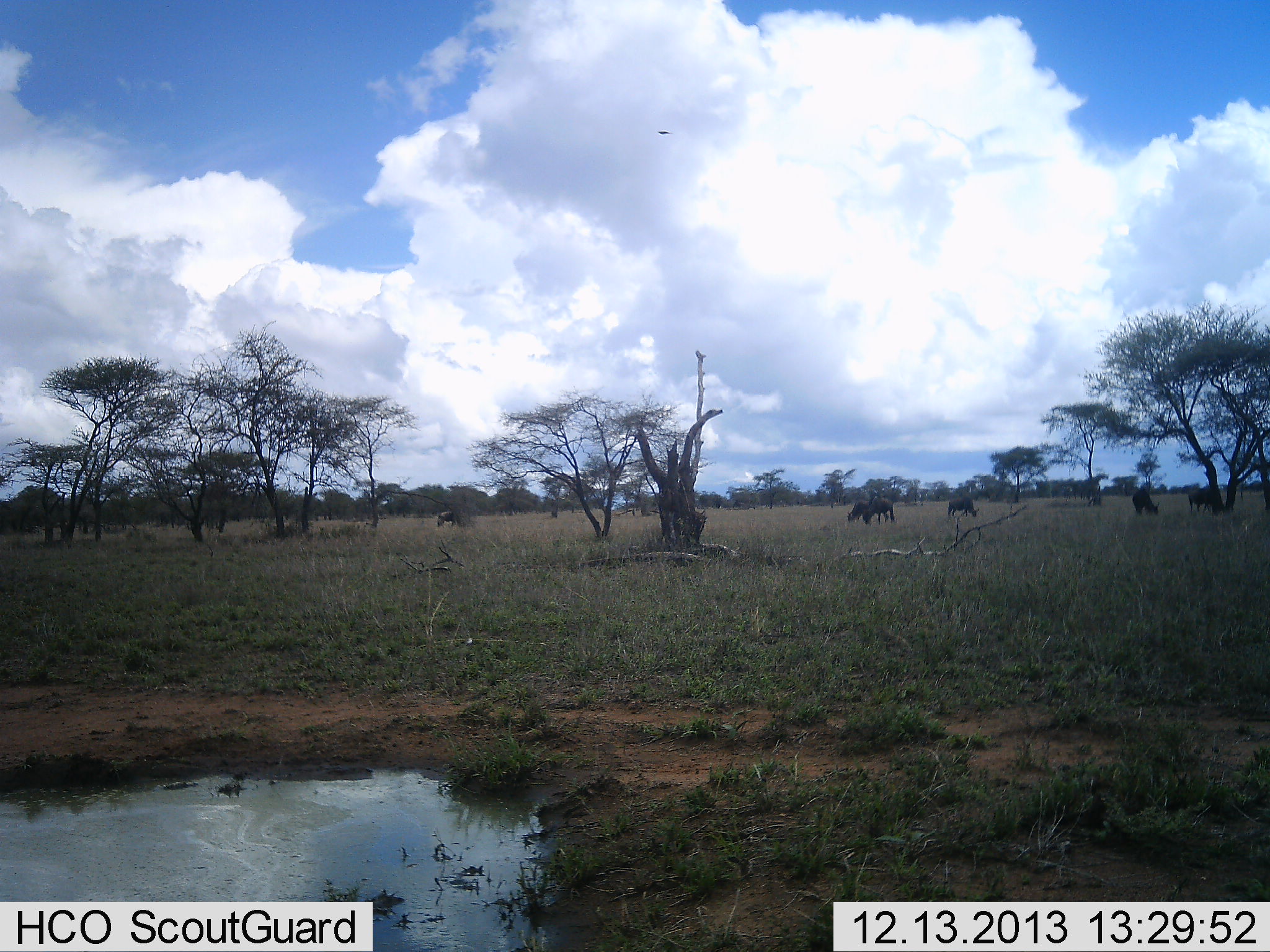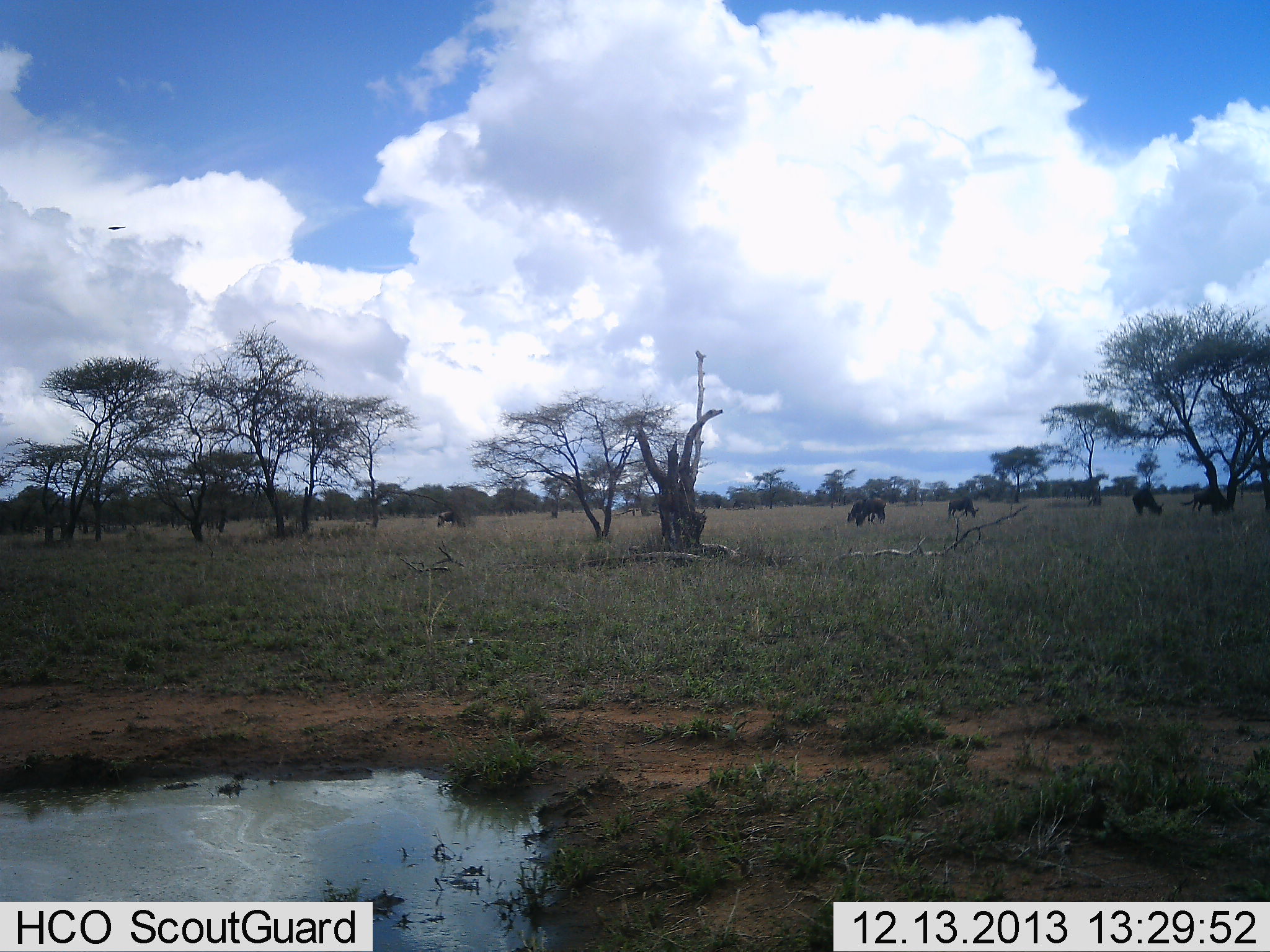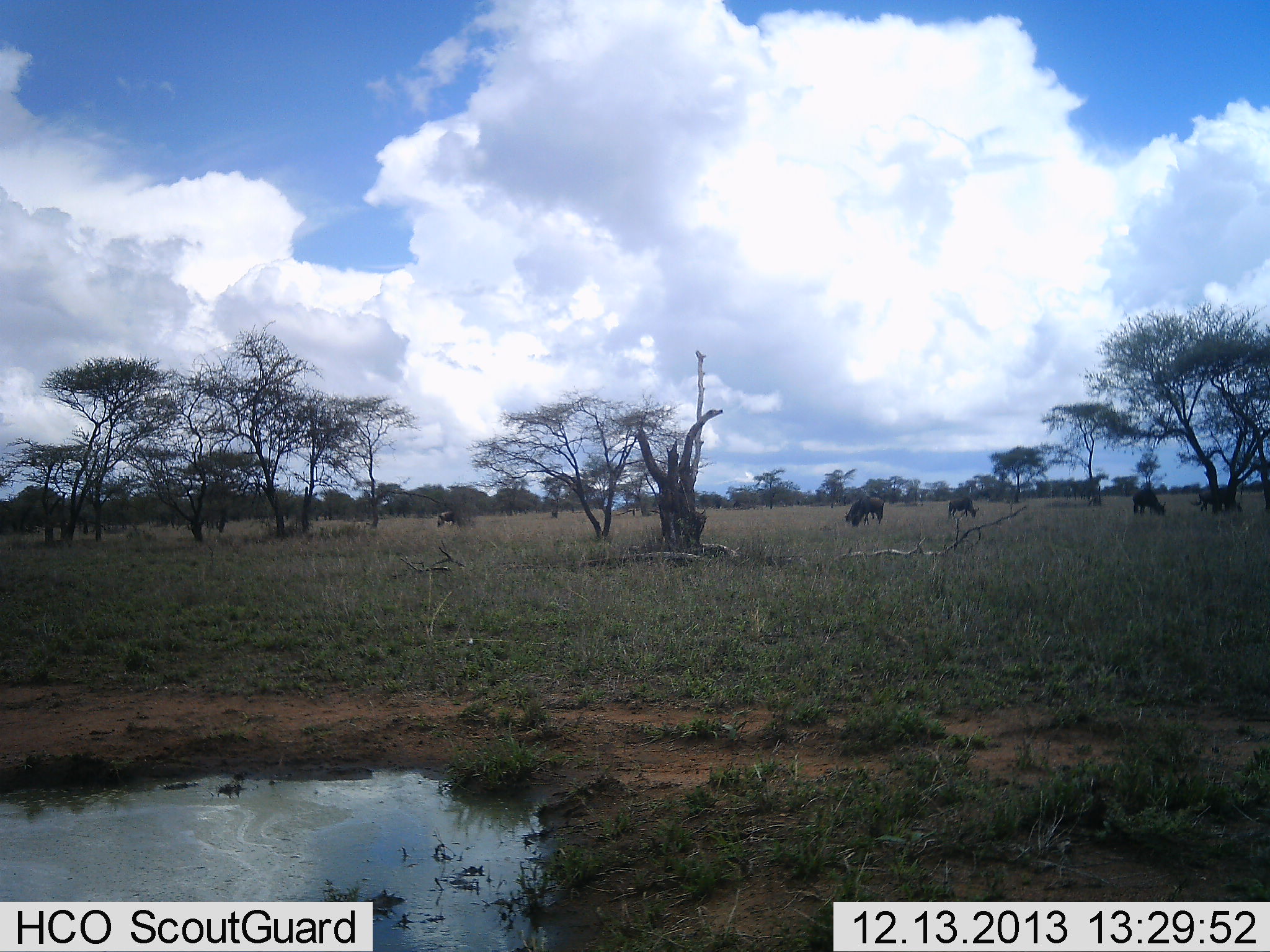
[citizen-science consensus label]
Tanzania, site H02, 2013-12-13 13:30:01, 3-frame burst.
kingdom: Animalia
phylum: Chordata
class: Mammalia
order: Artiodactyla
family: Bovidae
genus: Connochaetes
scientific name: Connochaetes taurinus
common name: blue wildebeest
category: wildebeest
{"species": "wildebeest (blue wildebeest) (Connochaetes taurinus)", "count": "5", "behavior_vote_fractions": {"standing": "8%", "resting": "0%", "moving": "17%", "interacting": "0%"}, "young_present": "0%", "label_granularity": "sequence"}